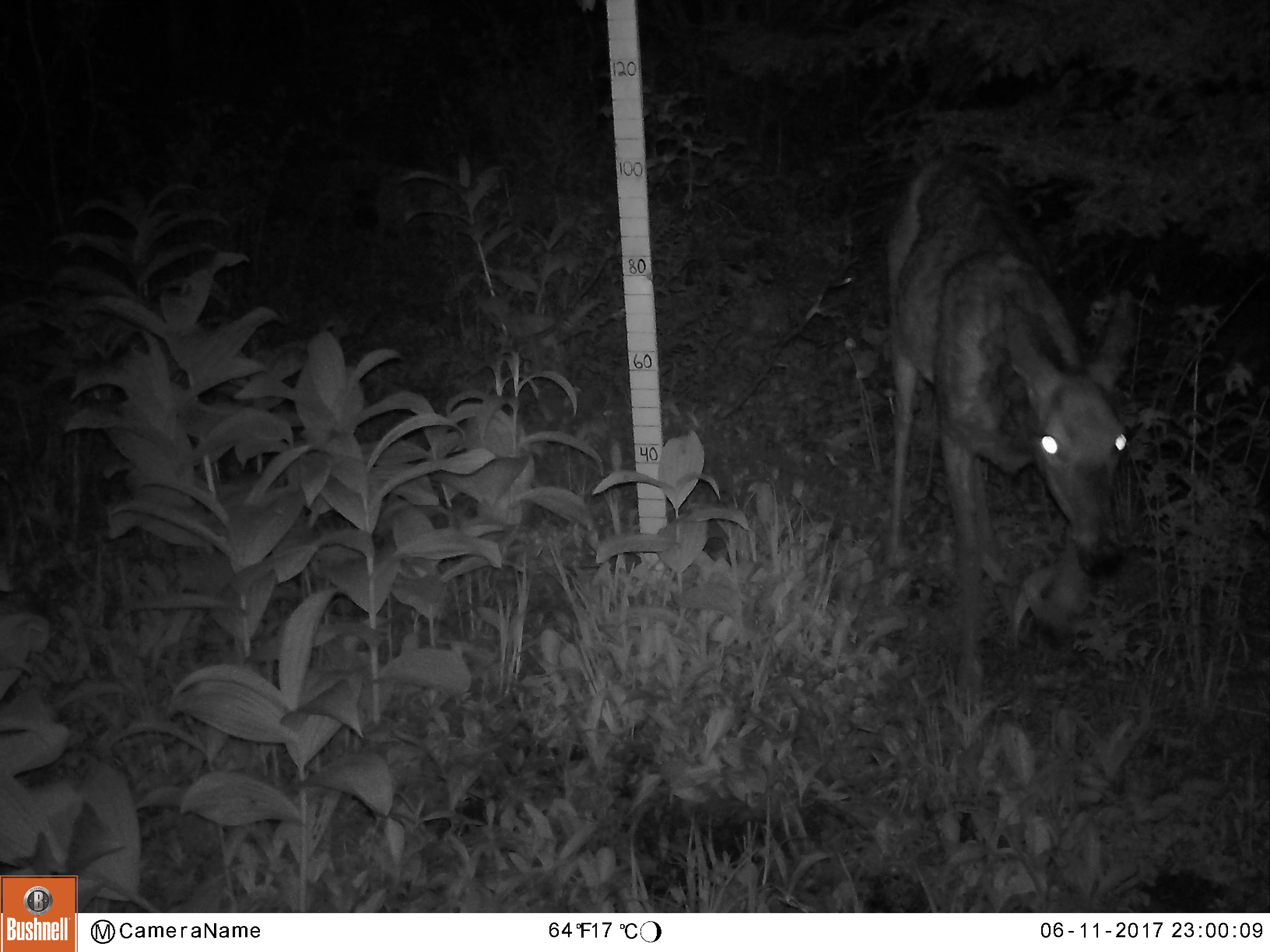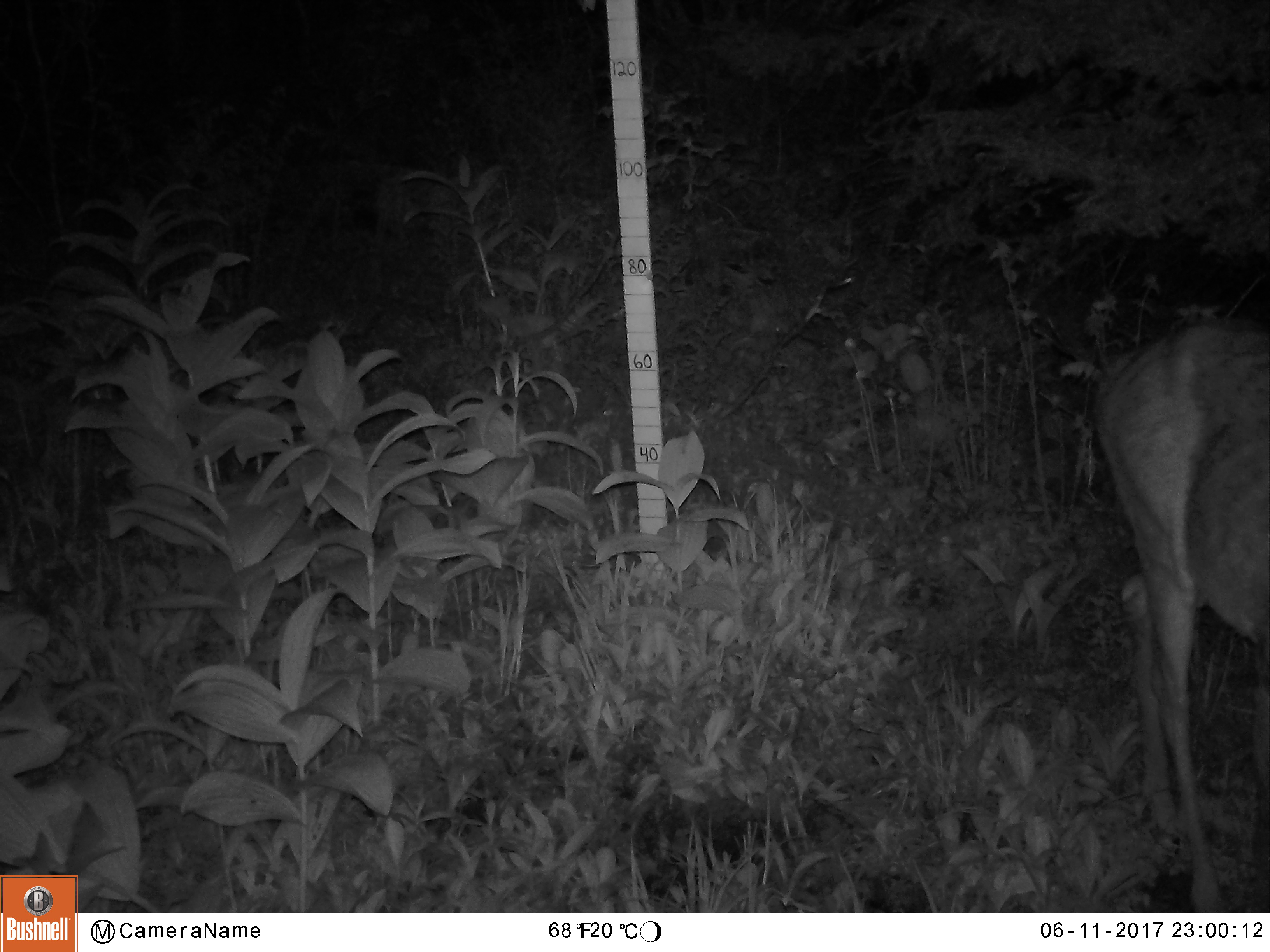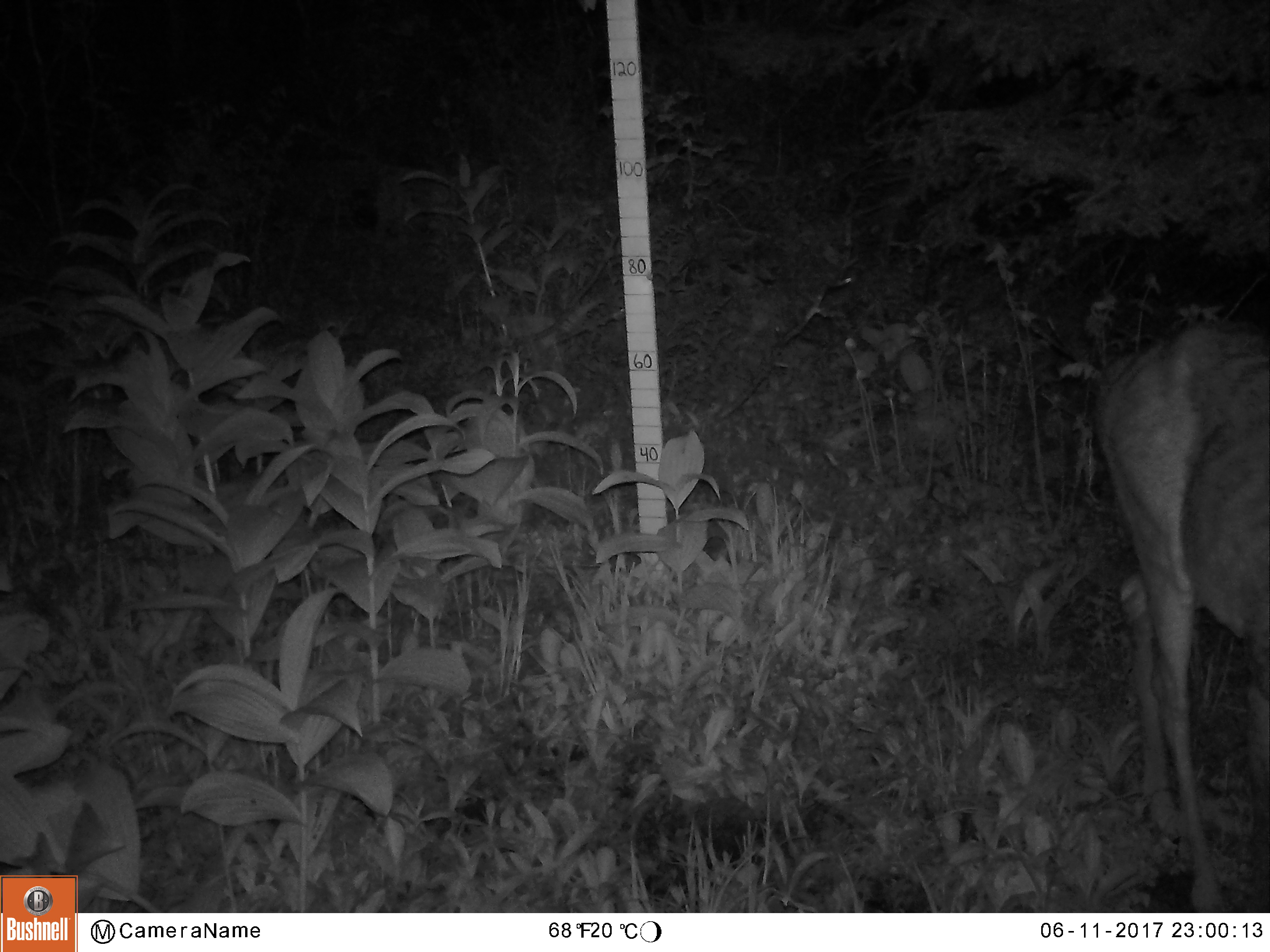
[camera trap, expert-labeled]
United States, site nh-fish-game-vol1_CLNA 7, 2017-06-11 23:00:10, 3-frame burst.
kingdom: Animalia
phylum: Chordata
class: Mammalia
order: Artiodactyla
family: Cervidae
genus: Odocoileus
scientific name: Odocoileus virginianus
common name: white-tailed deer